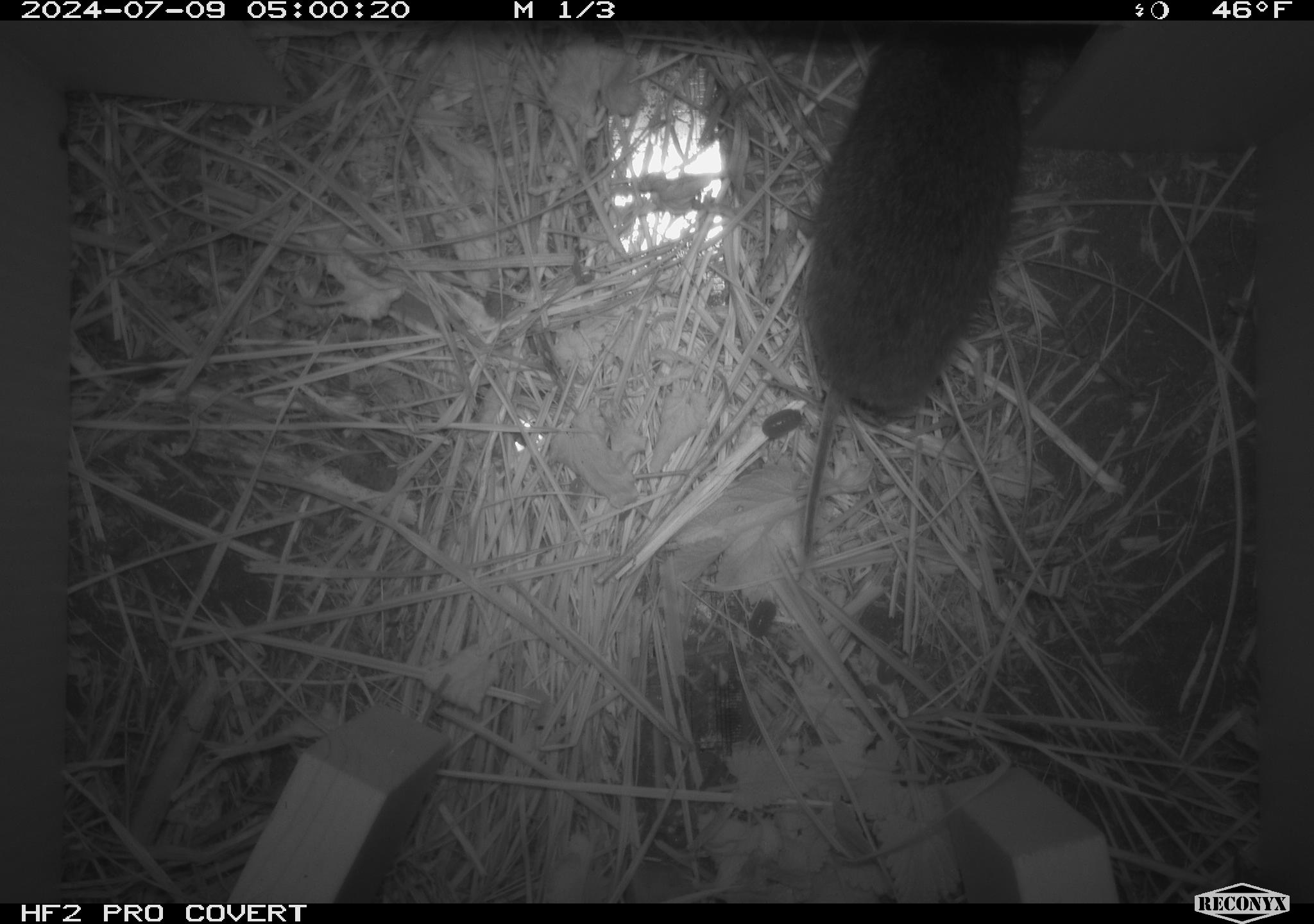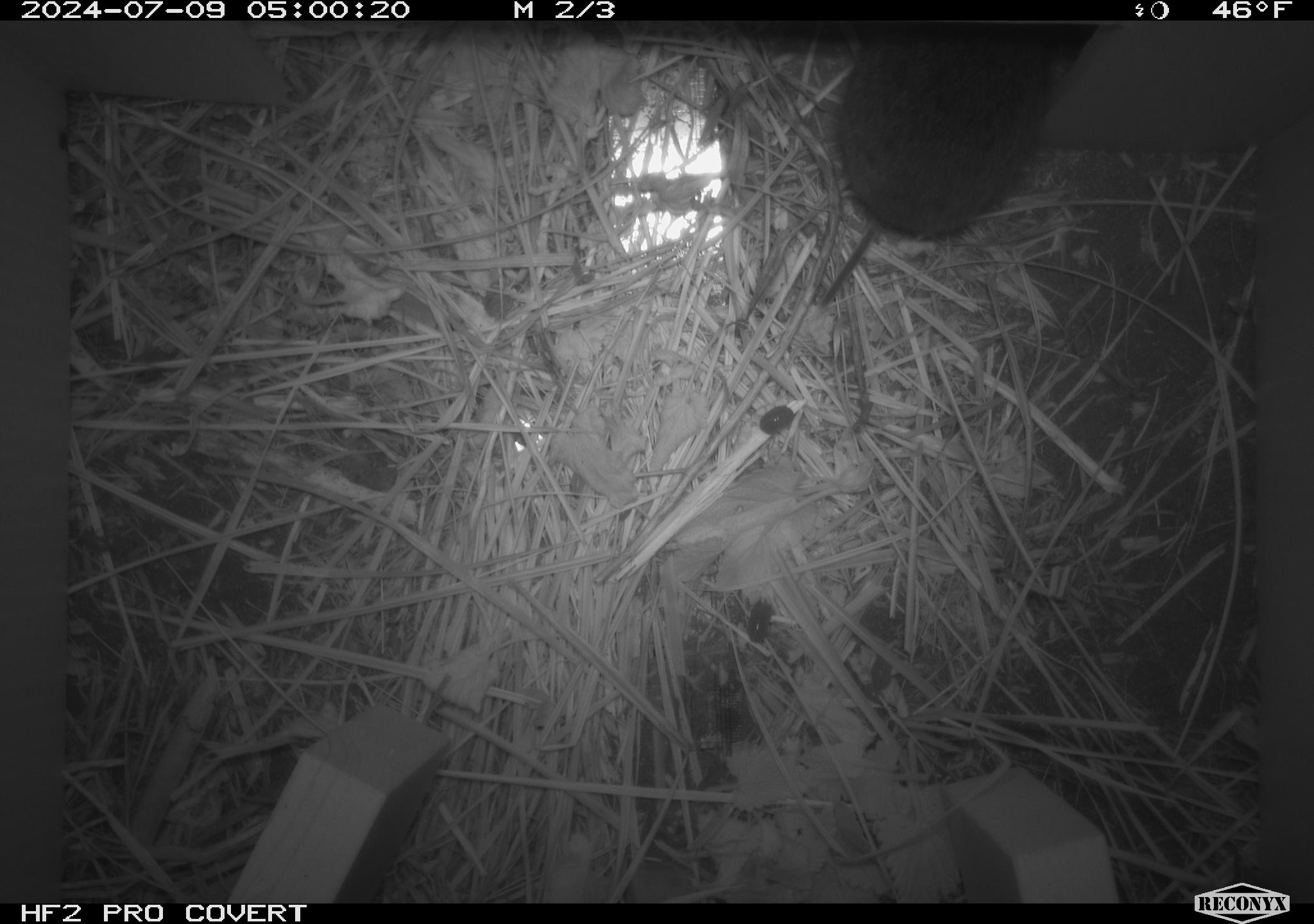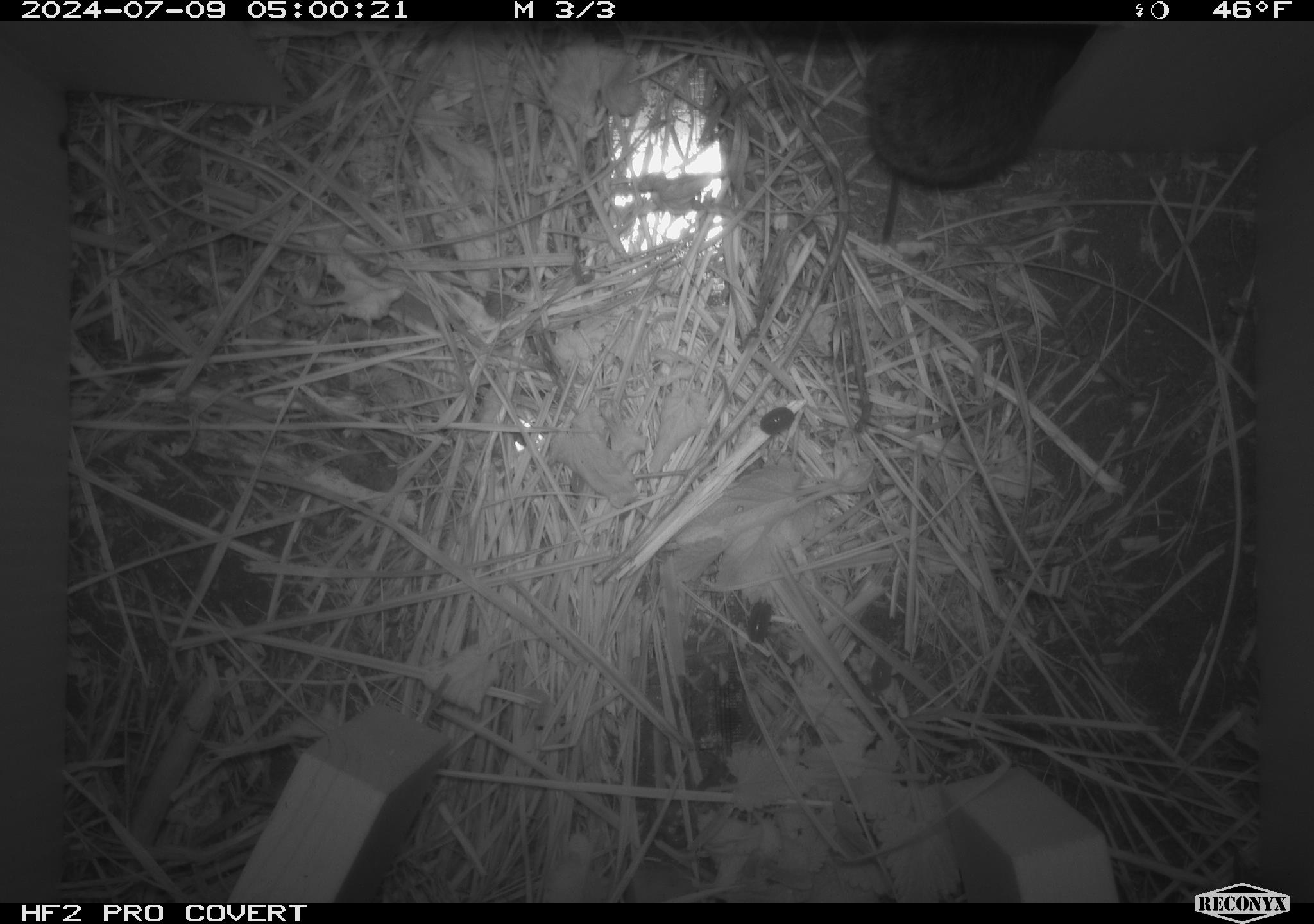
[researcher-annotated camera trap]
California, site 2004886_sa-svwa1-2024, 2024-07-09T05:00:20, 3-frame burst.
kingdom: Animalia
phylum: Chordata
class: Mammalia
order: Rodentia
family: Cricetidae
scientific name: Arvicolinae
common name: voles, lemmings, and muskrats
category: arvicolinae subfamily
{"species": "arvicolinae subfamily (voles, lemmings, and muskrats) (Arvicolinae)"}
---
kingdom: Animalia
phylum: Arthropoda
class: Malacostraca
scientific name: Malacostraca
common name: amphipods, crabs, isopods, krill, lobsters and shrimps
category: malacostracan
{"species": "malacostracan (amphipods, crabs, isopods, krill, lobsters and shrimps) (Malacostraca)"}